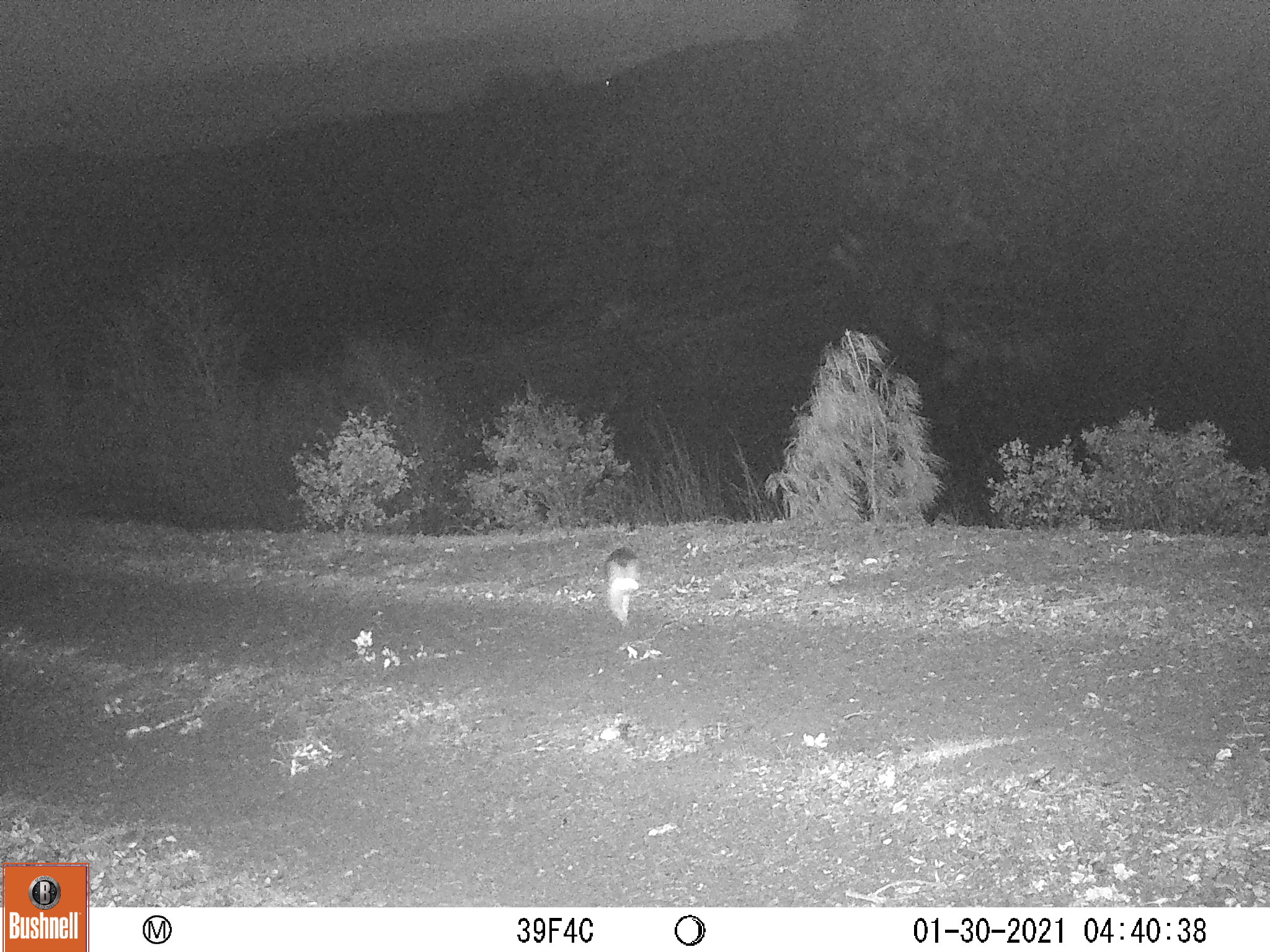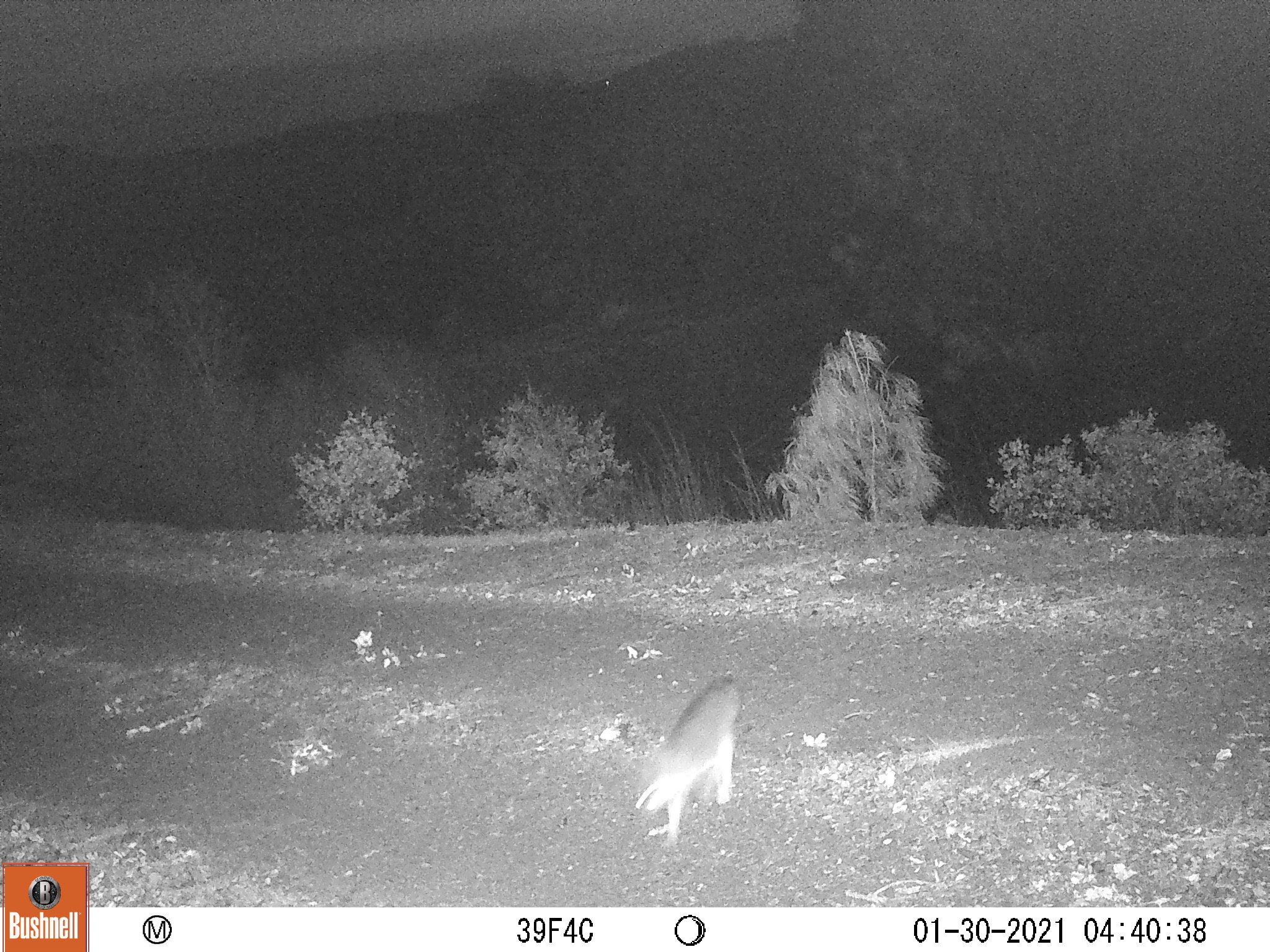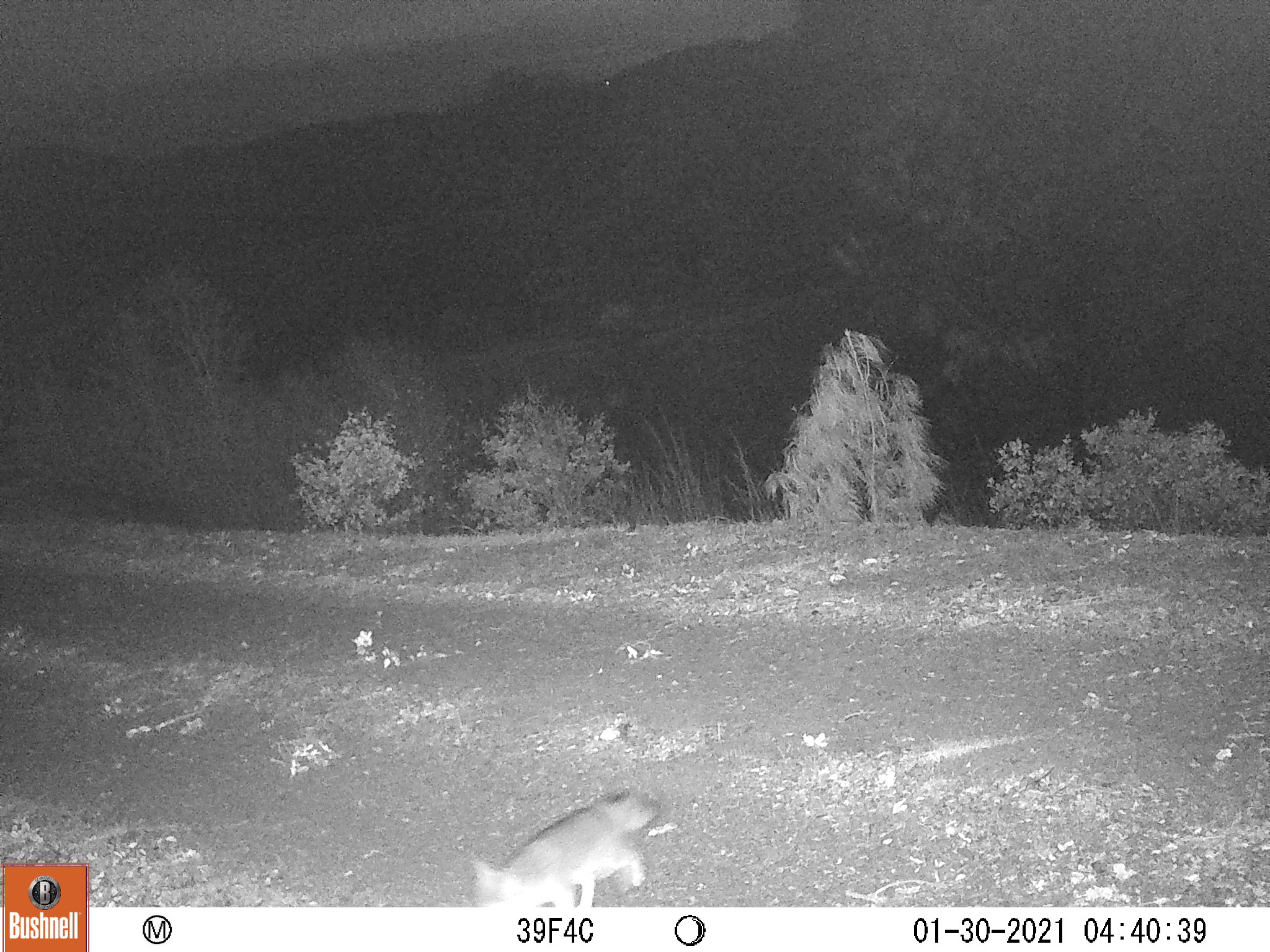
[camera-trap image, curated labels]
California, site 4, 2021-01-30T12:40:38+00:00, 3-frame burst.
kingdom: Animalia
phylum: Chordata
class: Mammalia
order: Carnivora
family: Canidae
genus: Urocyon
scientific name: Urocyon cinereoargenteus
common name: gray fox